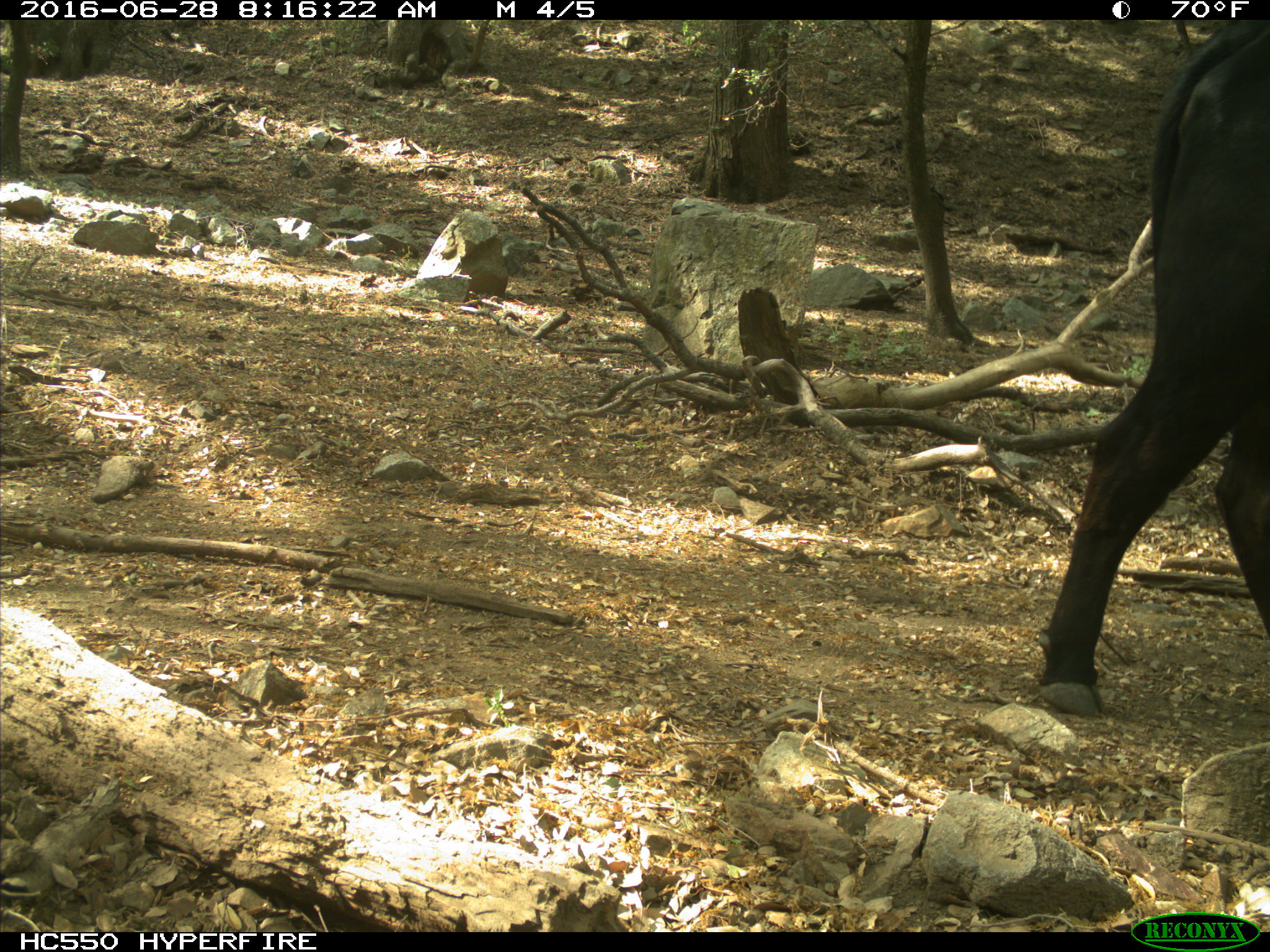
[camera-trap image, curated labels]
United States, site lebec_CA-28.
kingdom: Animalia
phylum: Chordata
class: Mammalia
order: Artiodactyla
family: Bovidae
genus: Bos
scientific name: Bos taurus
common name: domestic cow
Bos taurus (domestic cow).